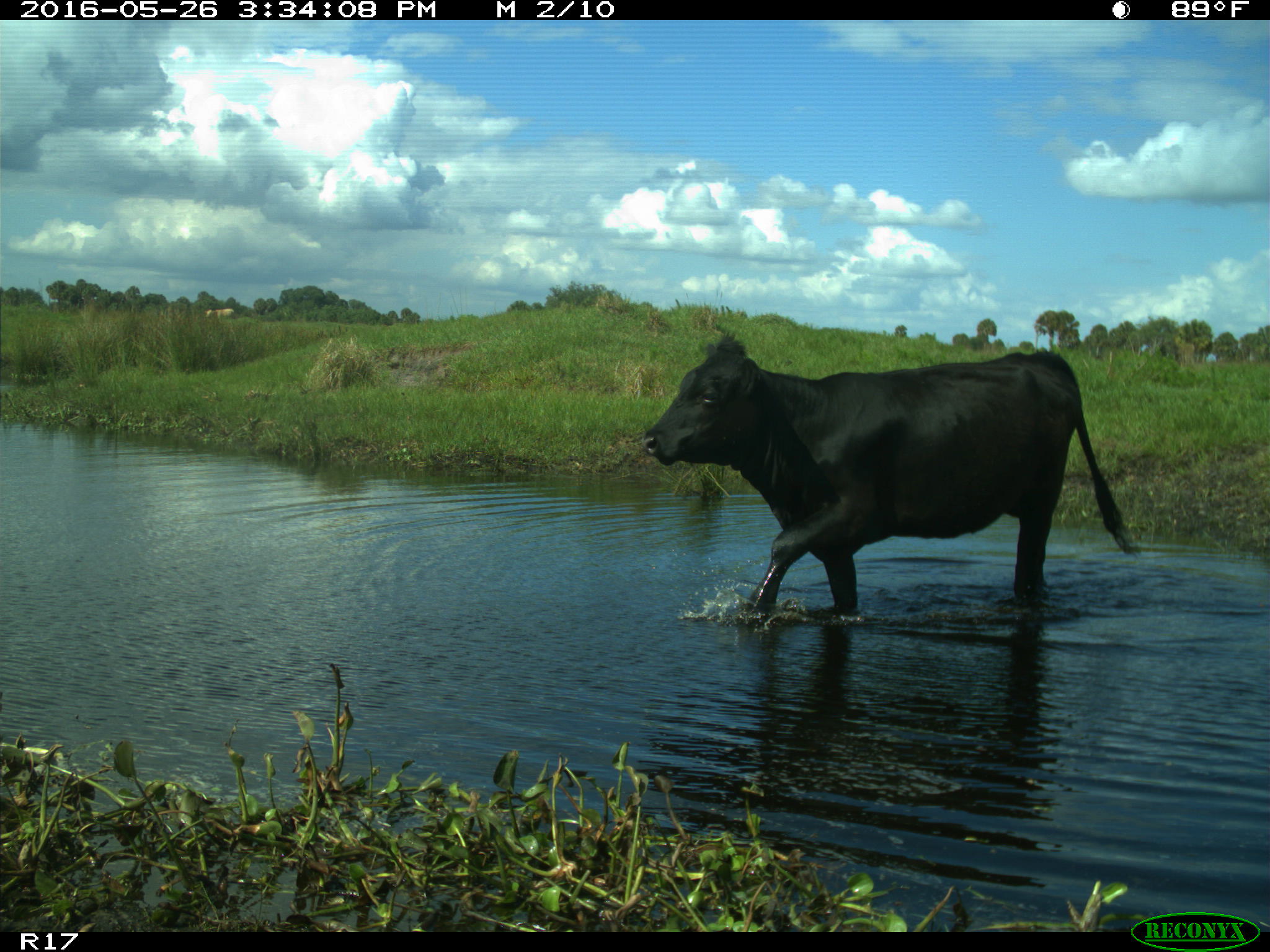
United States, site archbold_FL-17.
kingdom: Animalia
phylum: Chordata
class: Mammalia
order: Artiodactyla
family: Bovidae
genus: Bos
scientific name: Bos taurus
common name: domestic cow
Bos taurus (domestic cow).